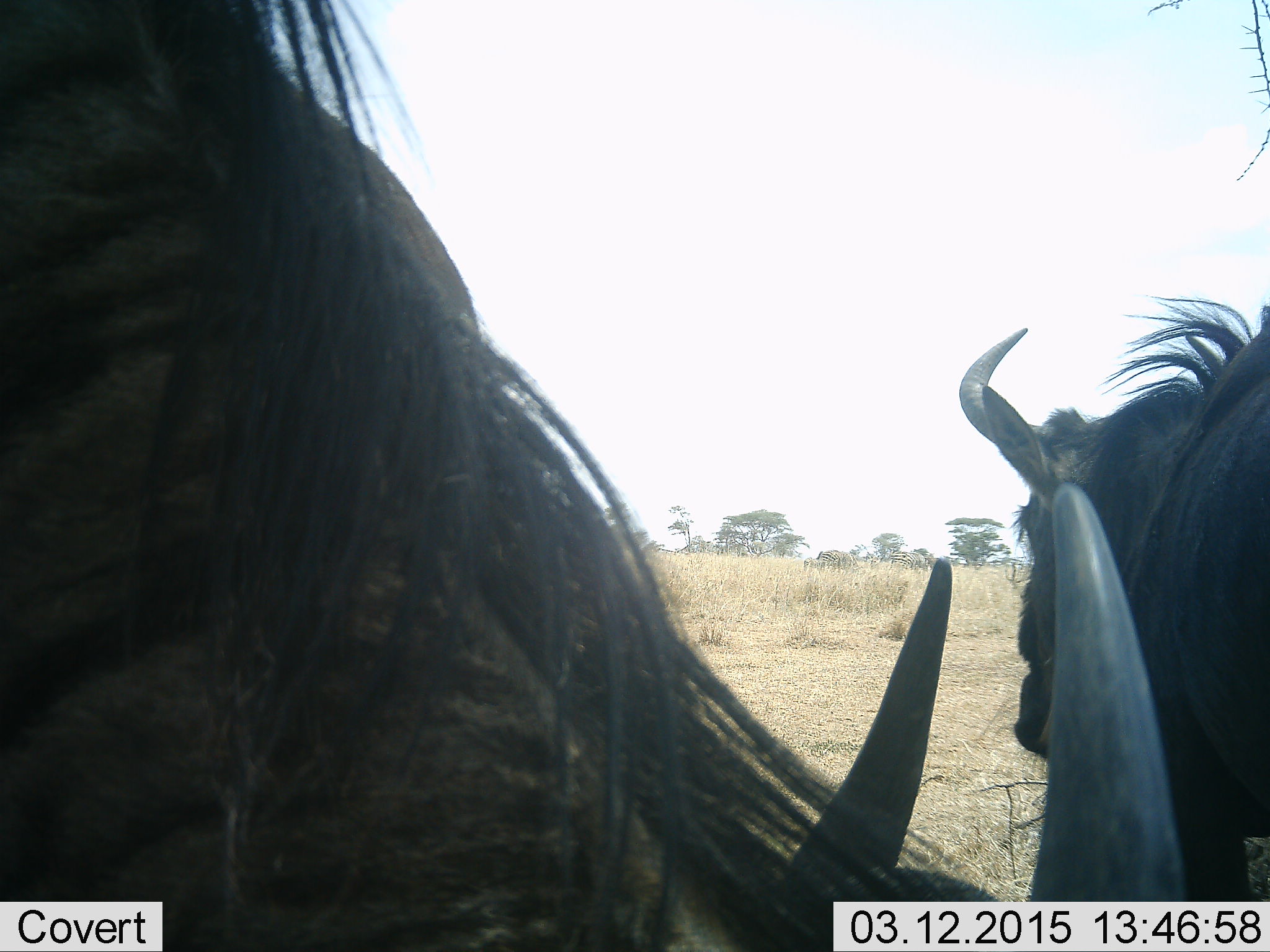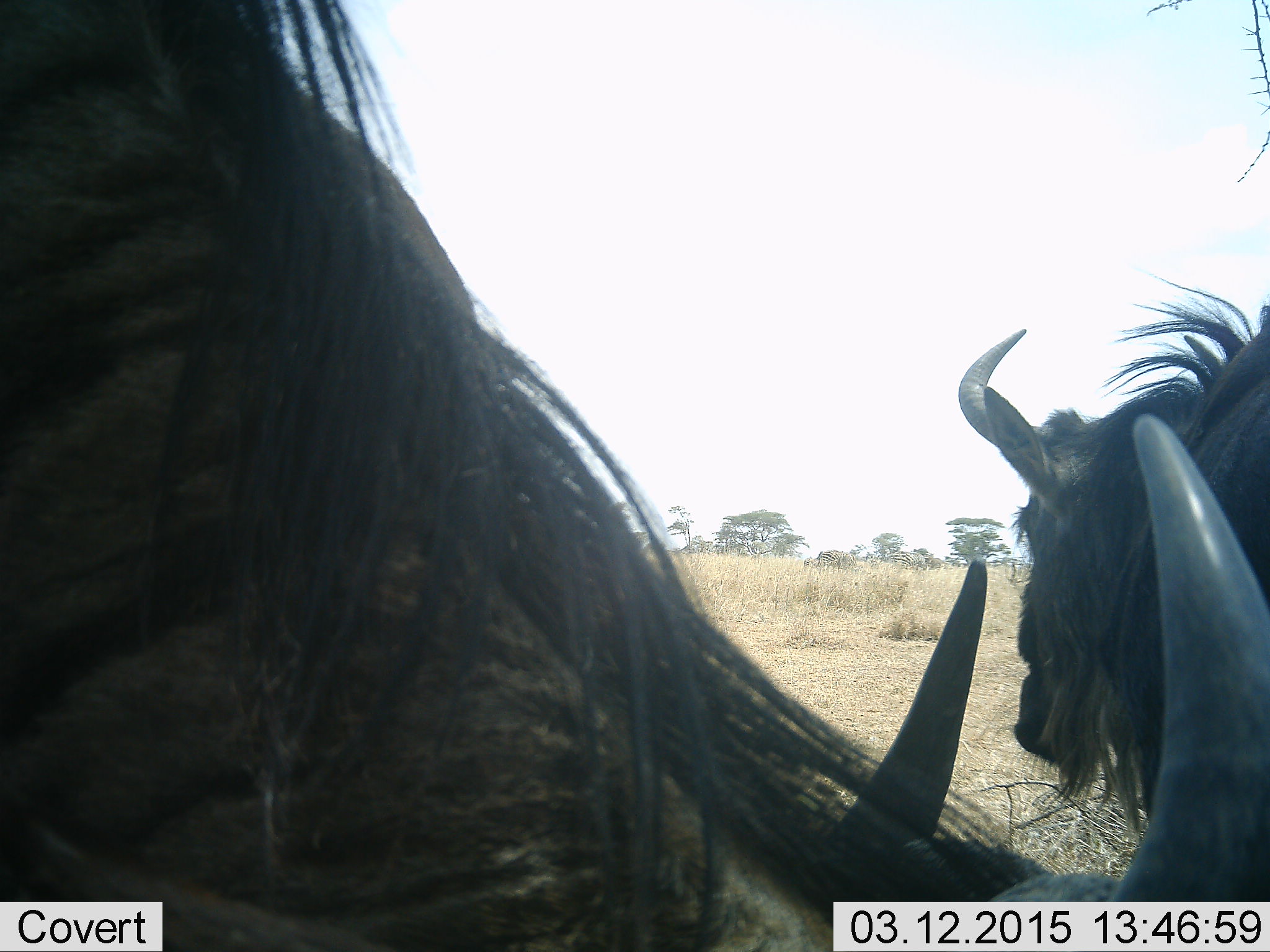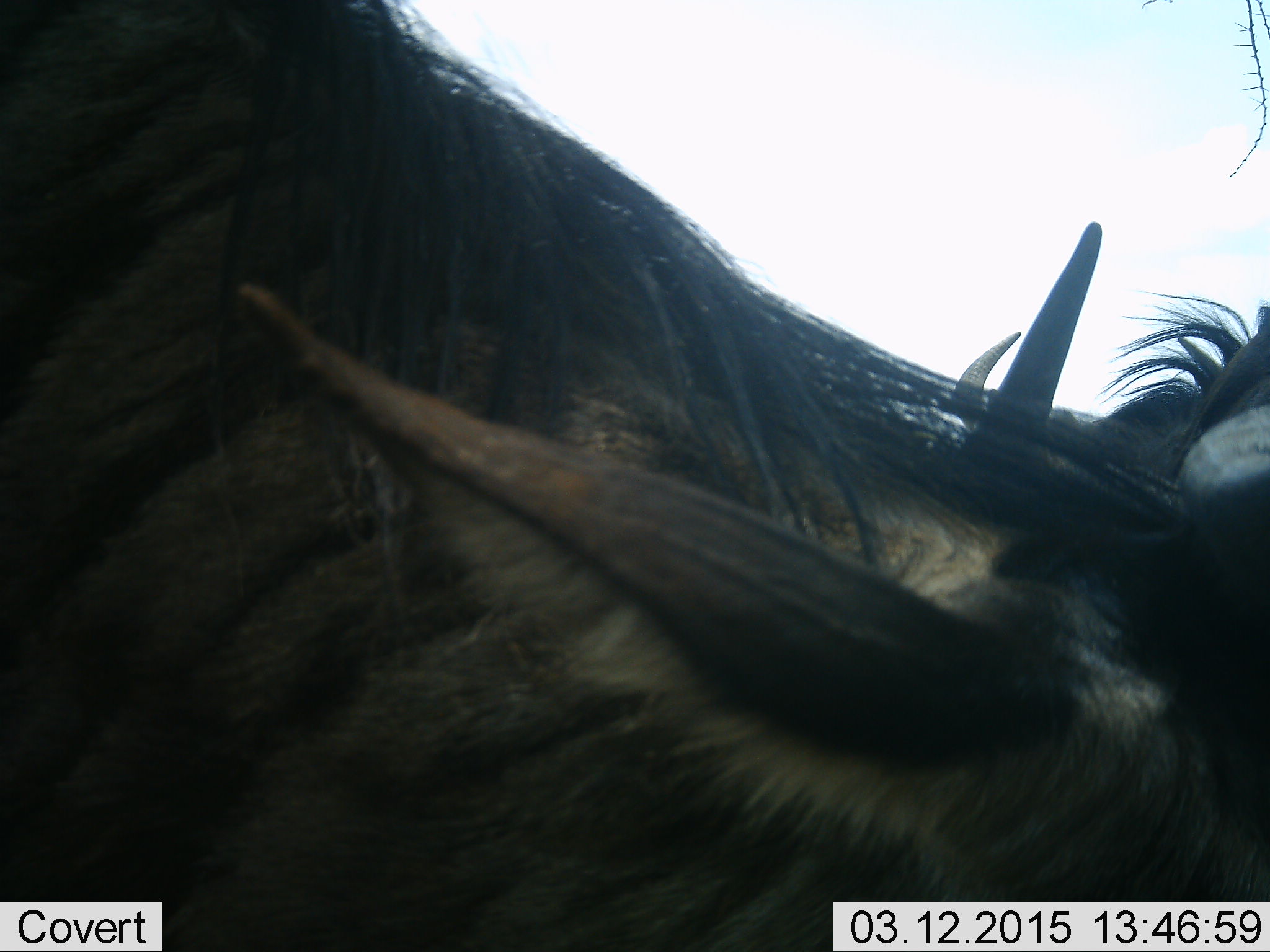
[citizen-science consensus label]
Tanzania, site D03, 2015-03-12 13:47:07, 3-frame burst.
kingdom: Animalia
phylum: Chordata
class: Mammalia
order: Artiodactyla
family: Bovidae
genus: Connochaetes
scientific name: Connochaetes taurinus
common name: blue wildebeest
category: wildebeest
Wildebeest (blue wildebeest) (Connochaetes taurinus), count 2. Behavior (volunteer vote fractions): standing 70%, resting 10%, moving 20%, interacting 0%. Young present (vote fraction): 0%. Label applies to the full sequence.